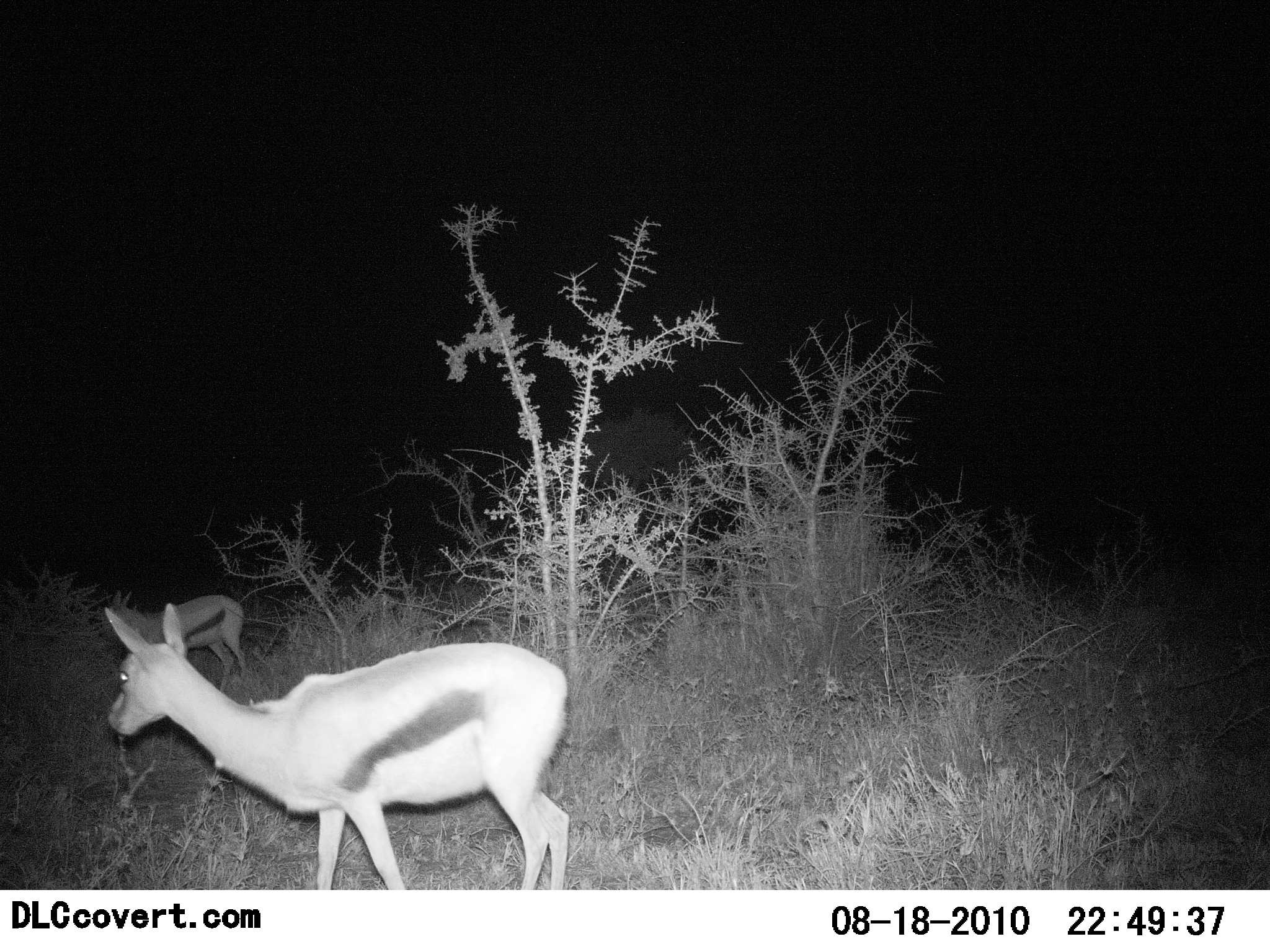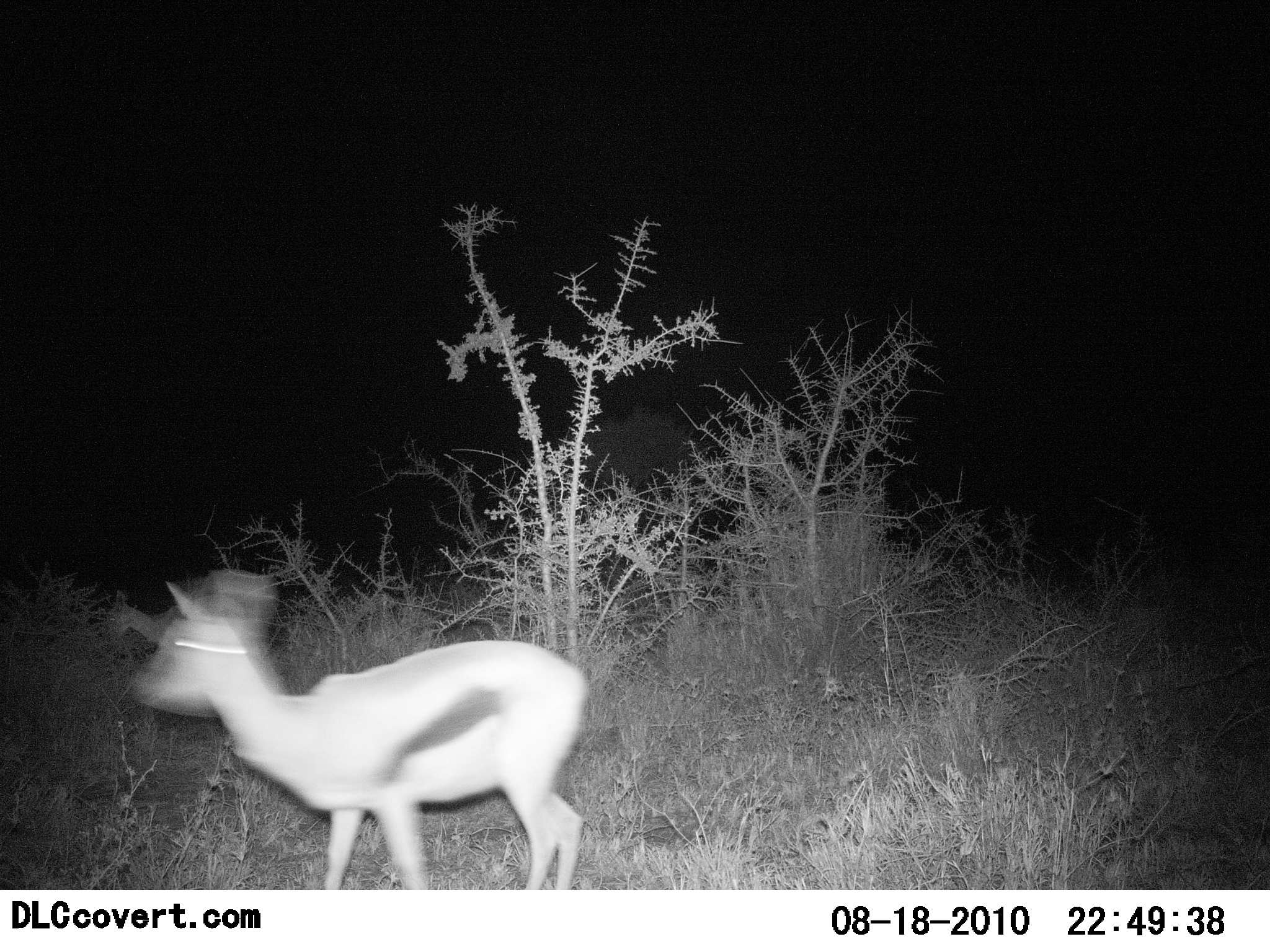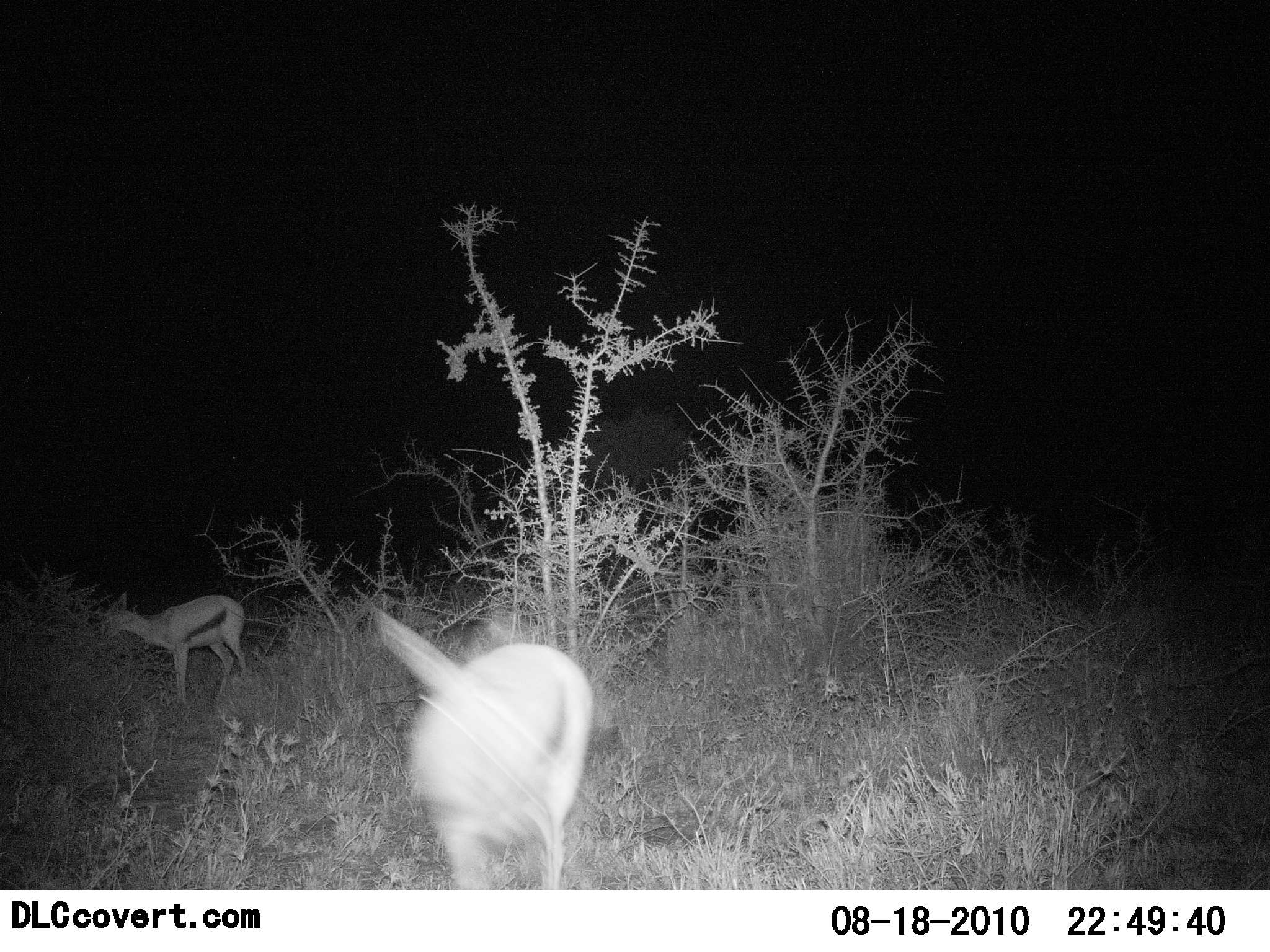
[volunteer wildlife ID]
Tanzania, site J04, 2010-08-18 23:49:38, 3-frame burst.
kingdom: Animalia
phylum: Chordata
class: Mammalia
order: Artiodactyla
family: Bovidae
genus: Eudorcas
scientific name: Eudorcas thomsonii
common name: thomson's gazelle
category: gazellethomsons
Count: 2.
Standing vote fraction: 46%.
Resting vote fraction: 0%.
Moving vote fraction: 85%.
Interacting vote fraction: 0%.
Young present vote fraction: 8%.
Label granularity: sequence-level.